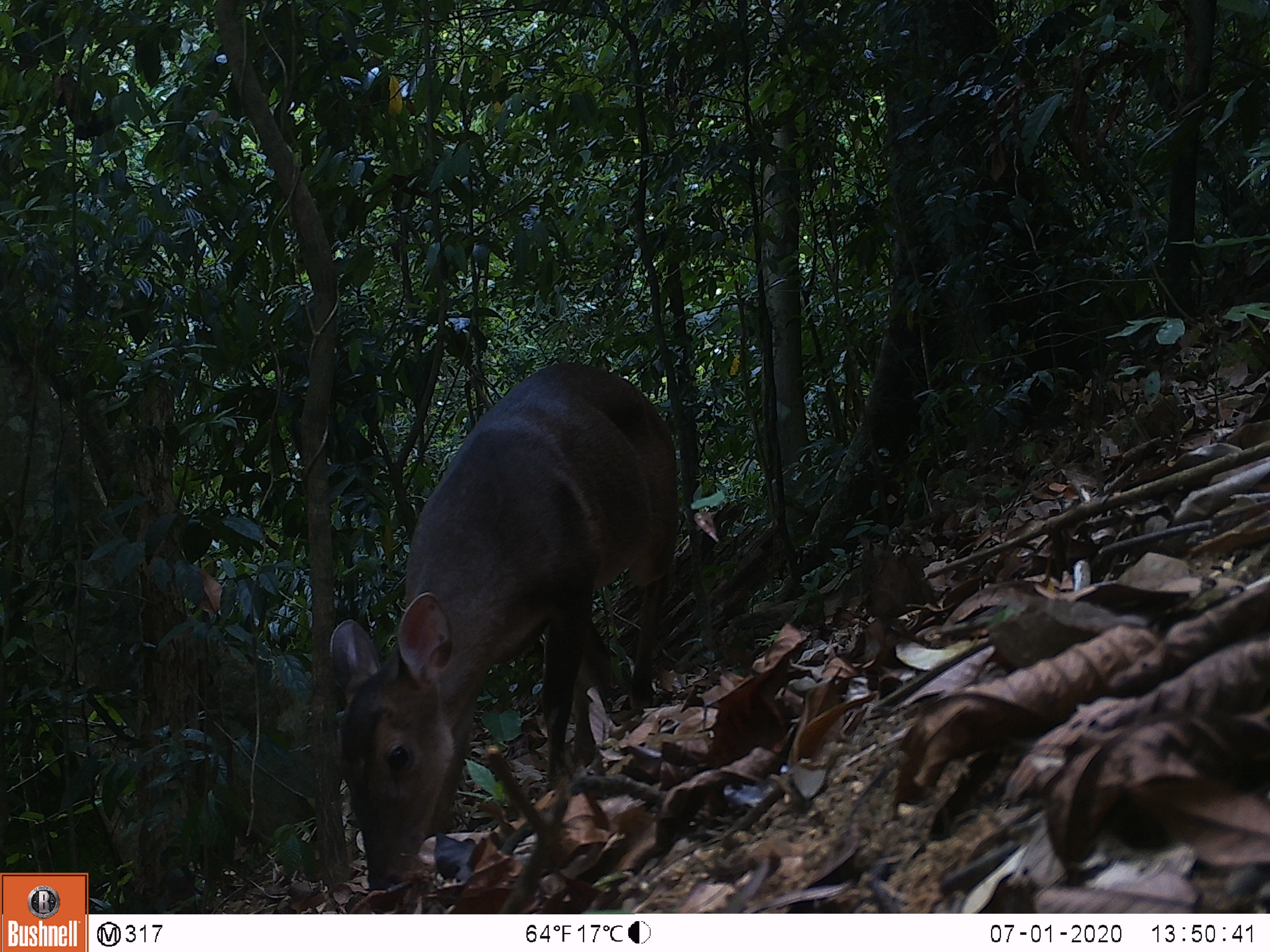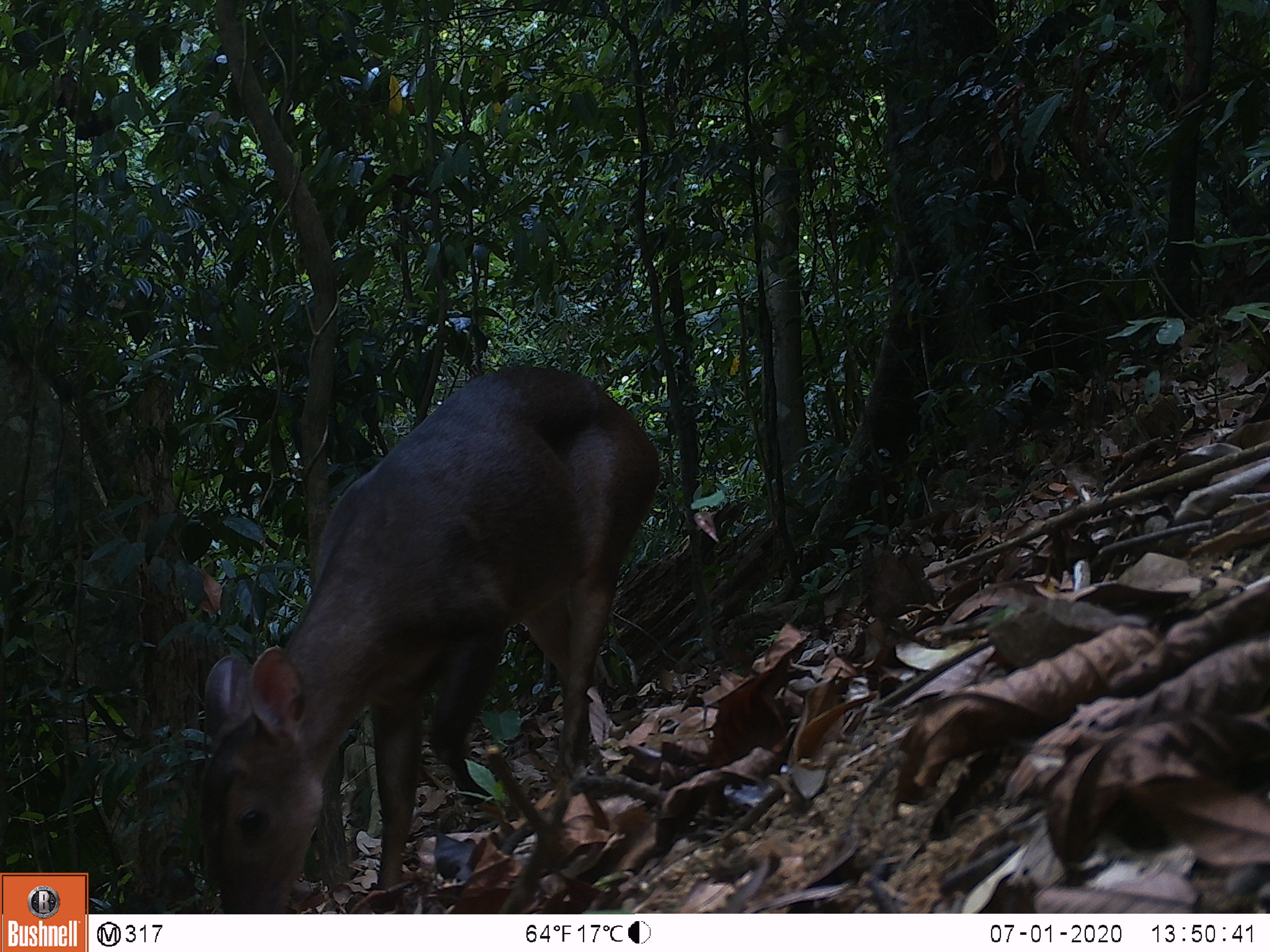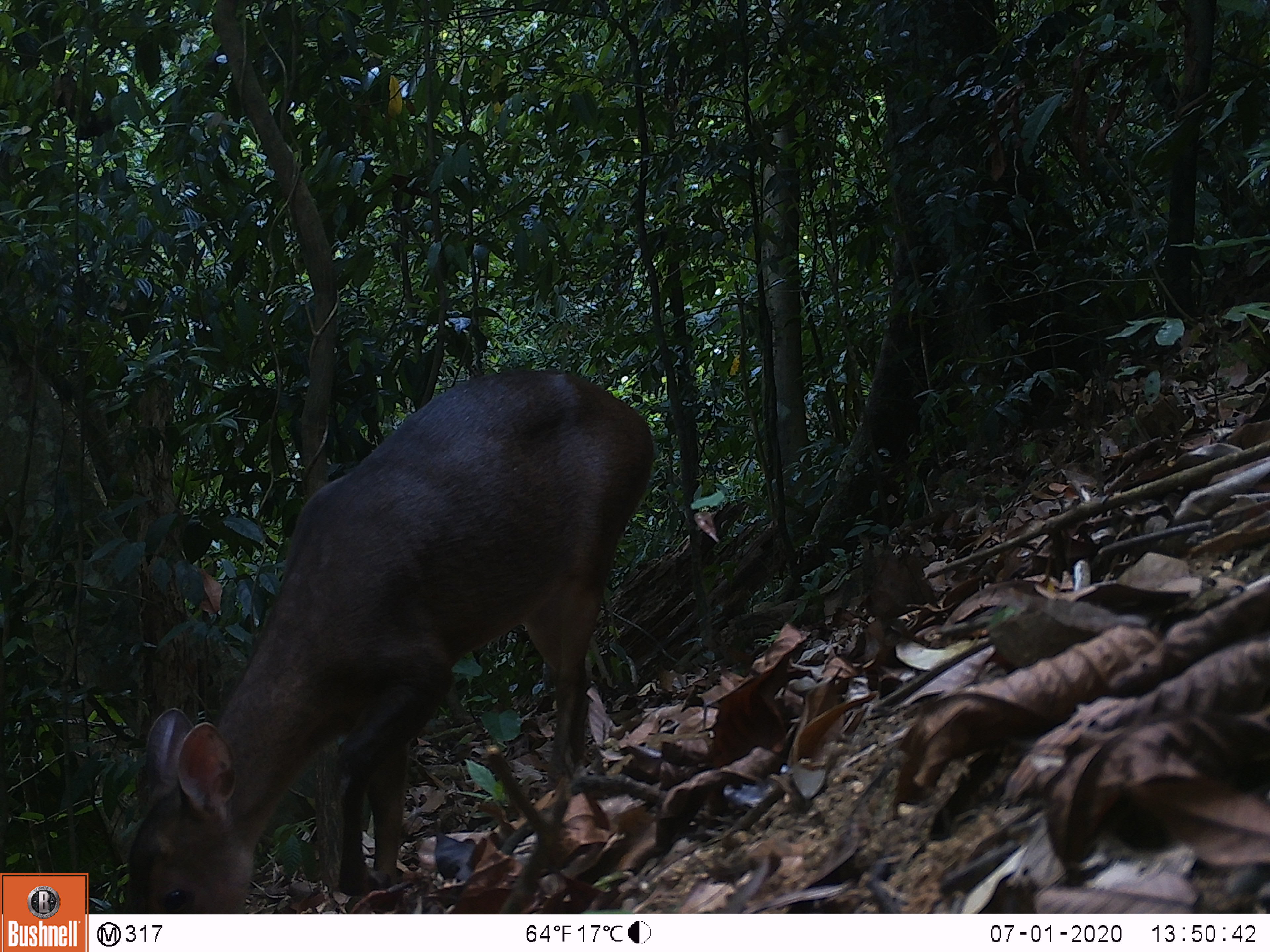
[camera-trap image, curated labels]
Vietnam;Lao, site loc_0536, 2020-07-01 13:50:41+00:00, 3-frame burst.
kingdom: Animalia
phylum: Chordata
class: Mammalia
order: Artiodactyla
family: Cervidae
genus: Muntiacus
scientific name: Muntiacus vuquangensis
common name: large-antlered muntjac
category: large antlered muntjac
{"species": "large antlered muntjac (large-antlered muntjac) (Muntiacus vuquangensis)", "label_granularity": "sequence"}